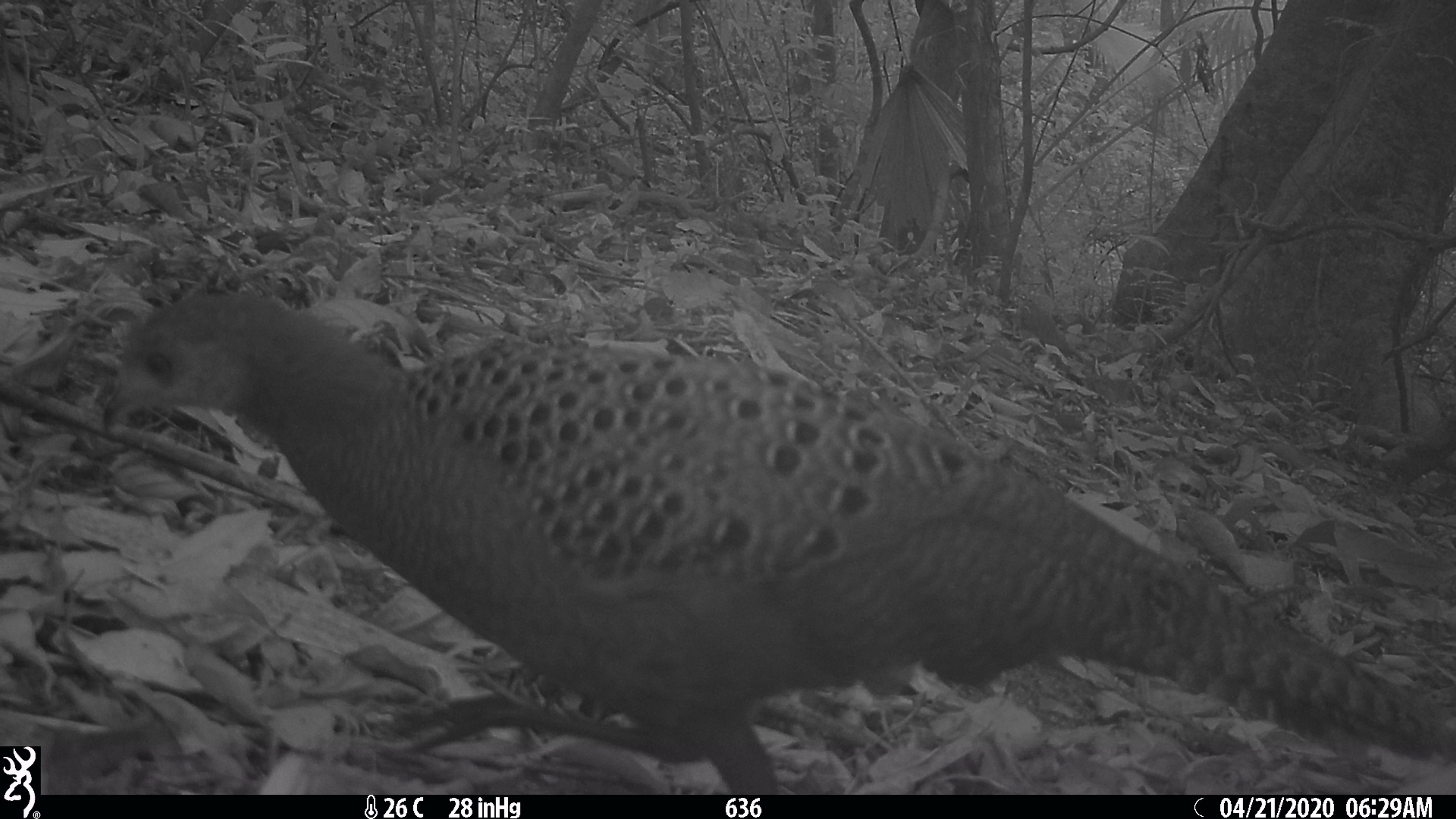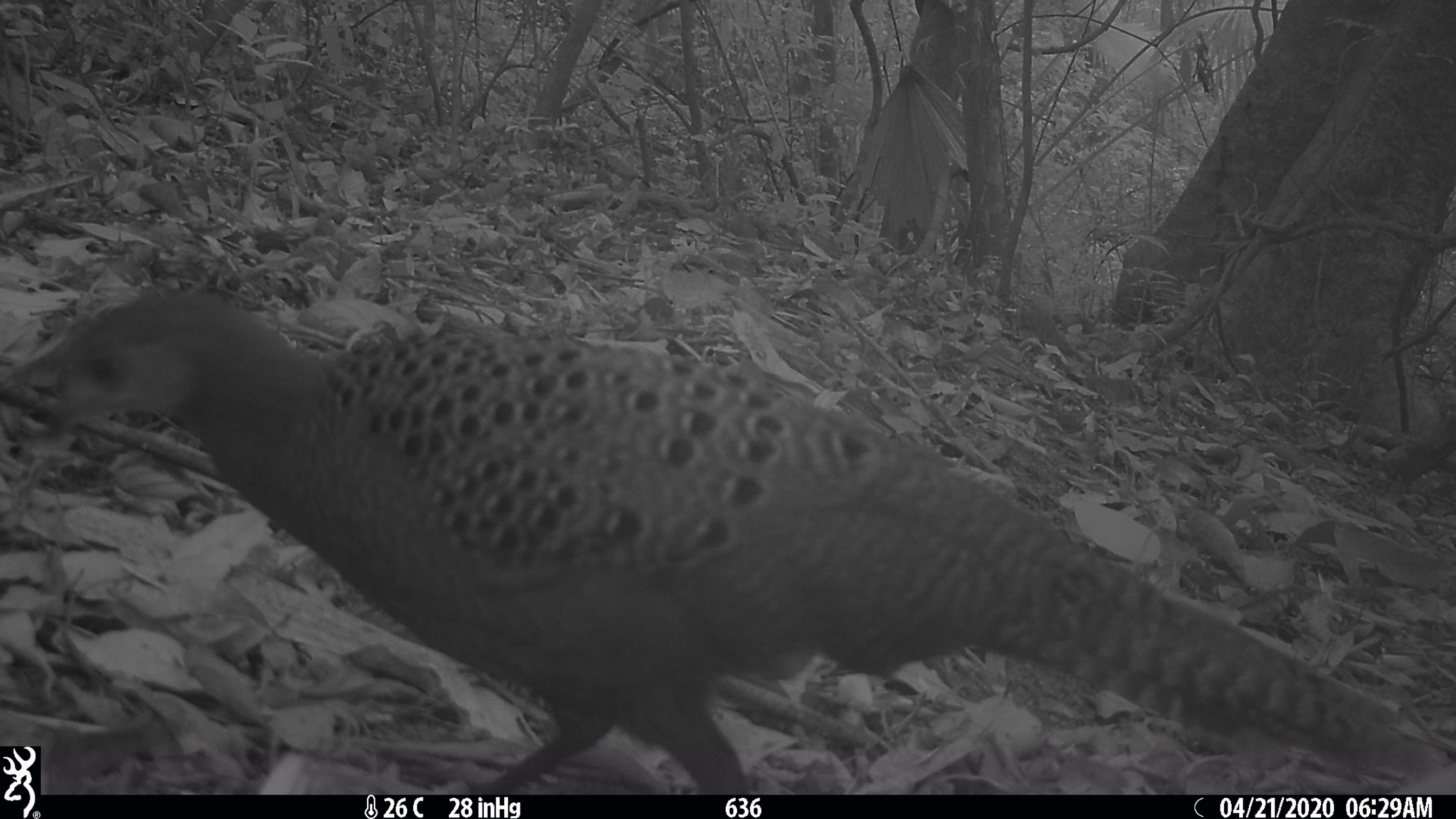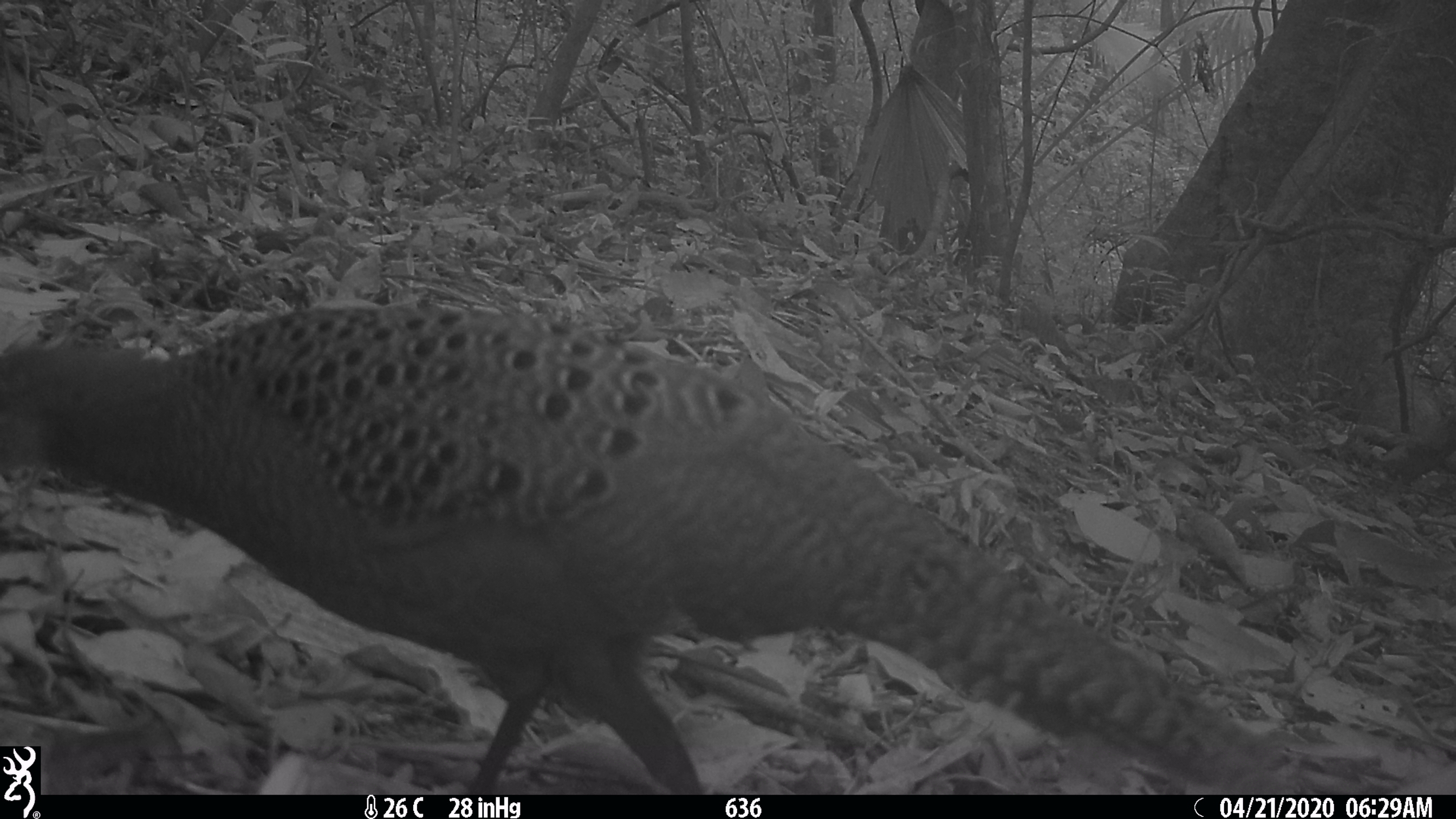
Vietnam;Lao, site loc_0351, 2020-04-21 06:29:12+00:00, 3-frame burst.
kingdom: Animalia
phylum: Chordata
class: Aves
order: Galliformes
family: Phasianidae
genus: Polyplectron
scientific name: Polyplectron bicalcaratum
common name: gray peacock-pheasant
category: grey peacock pheasant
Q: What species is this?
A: Grey peacock pheasant (gray peacock-pheasant) (Polyplectron bicalcaratum).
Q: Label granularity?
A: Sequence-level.